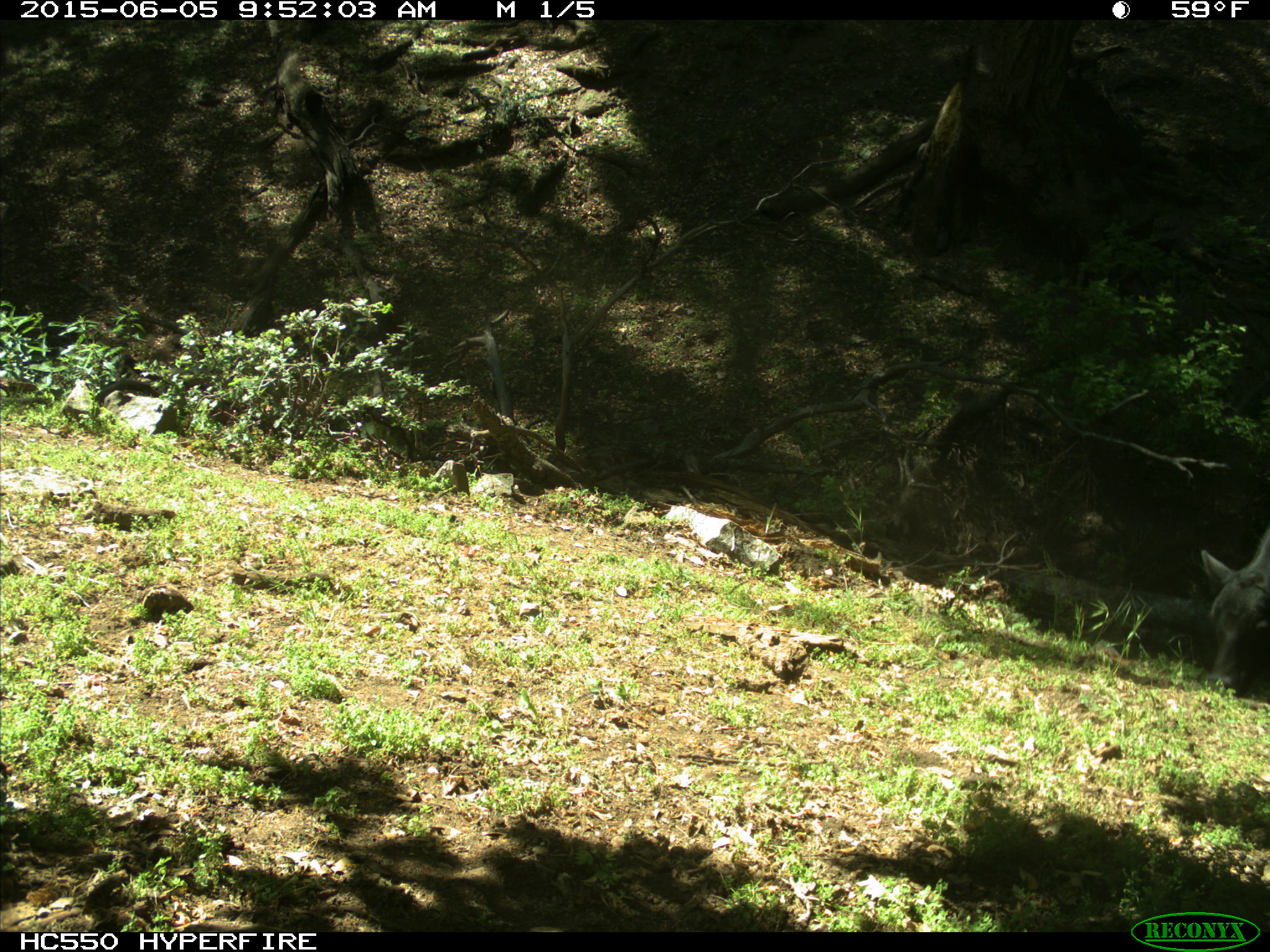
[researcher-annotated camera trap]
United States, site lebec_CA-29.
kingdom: Animalia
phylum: Chordata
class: Mammalia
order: Artiodactyla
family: Bovidae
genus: Bos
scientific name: Bos taurus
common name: domestic cow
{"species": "Bos taurus (domestic cow)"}